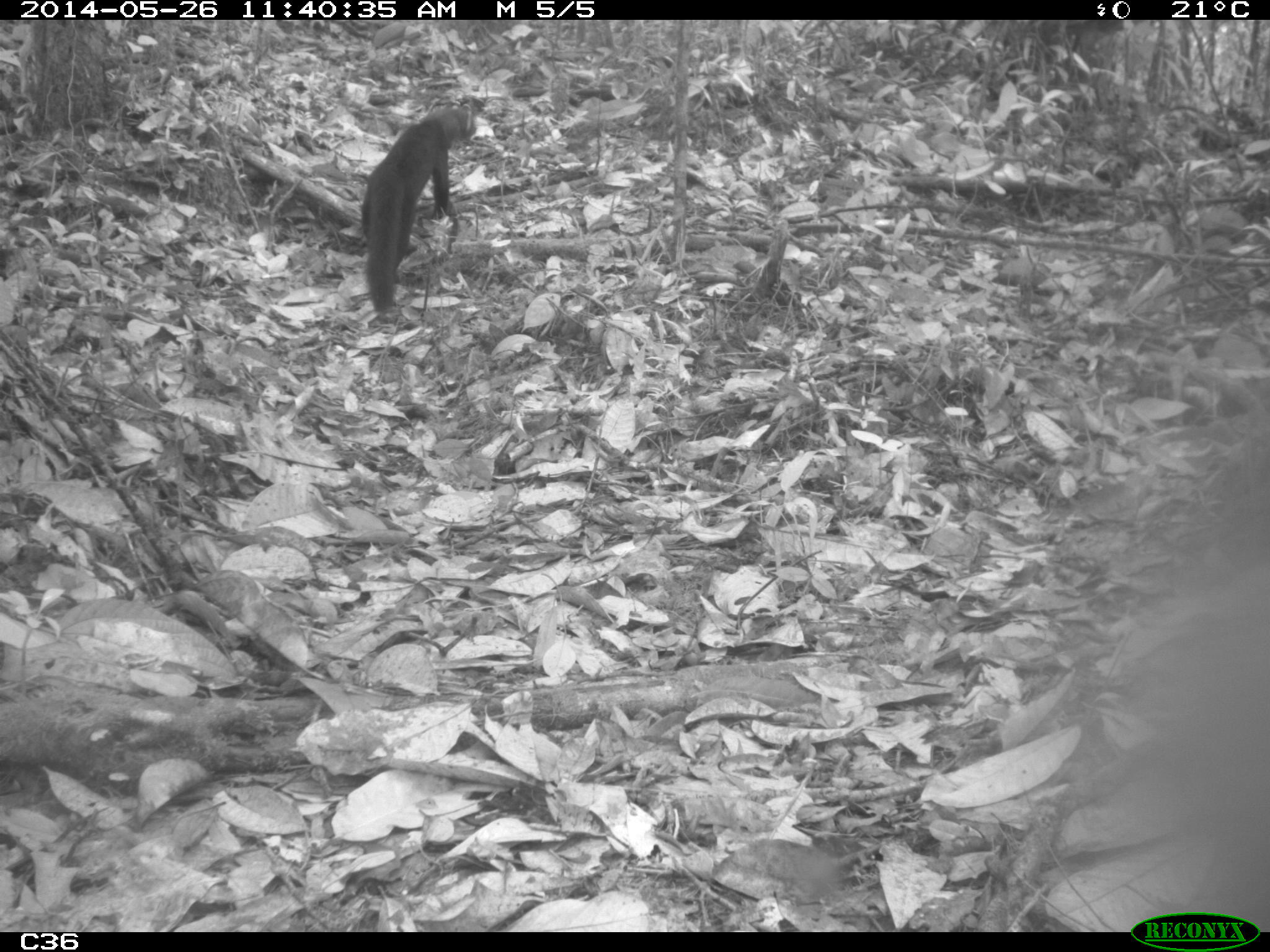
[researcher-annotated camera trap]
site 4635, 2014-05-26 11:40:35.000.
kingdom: Animalia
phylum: Chordata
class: Mammalia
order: Carnivora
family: Mustelidae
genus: Eira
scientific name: Eira barbara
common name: tayra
Eira barbara (tayra), count 2, age adult.